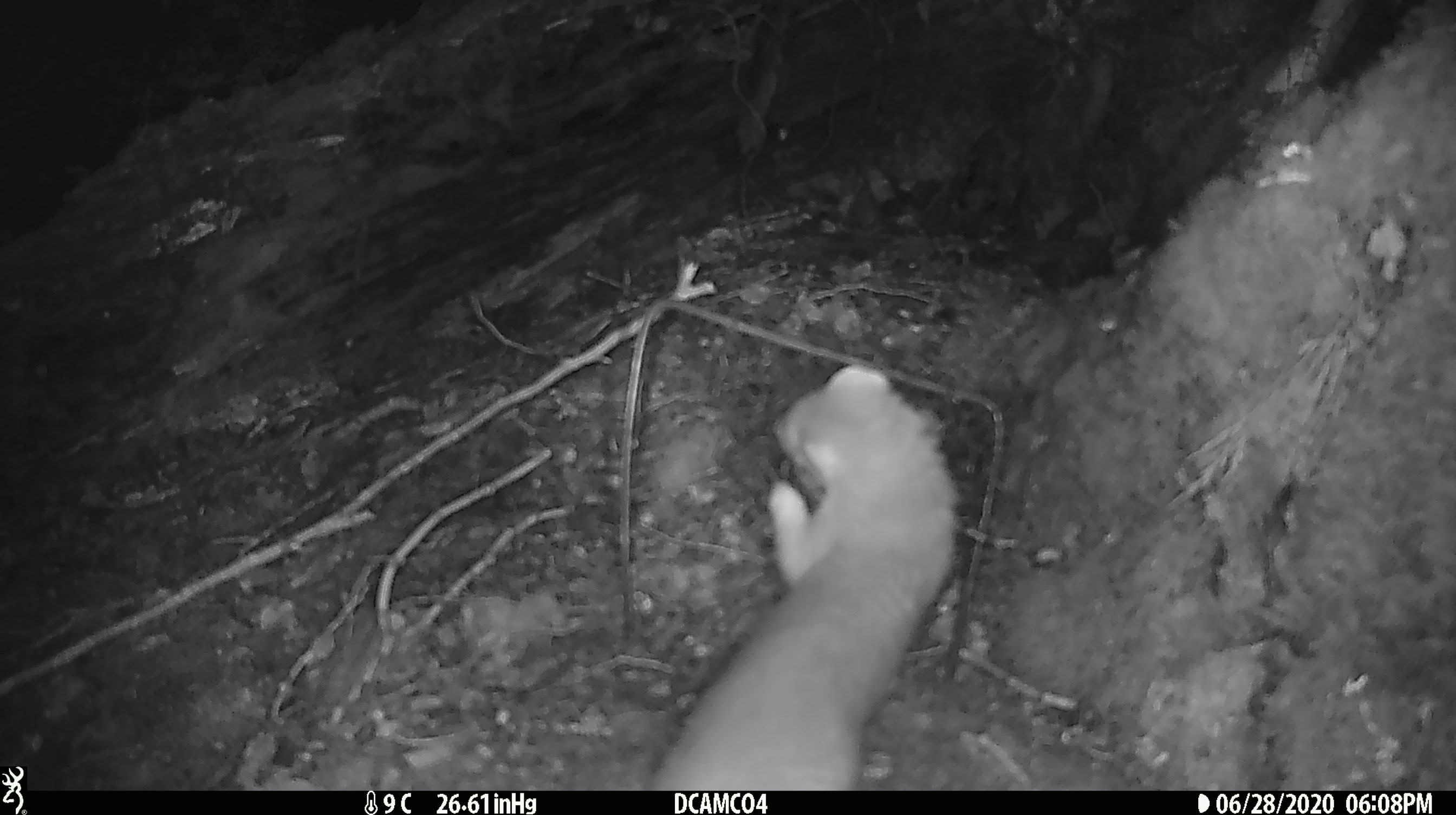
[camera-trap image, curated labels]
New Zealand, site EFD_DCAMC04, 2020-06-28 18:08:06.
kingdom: Animalia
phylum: Chordata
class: Mammalia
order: Carnivora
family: Mustelidae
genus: Mustela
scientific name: Mustela erminea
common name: stoat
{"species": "stoat (Mustela erminea)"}